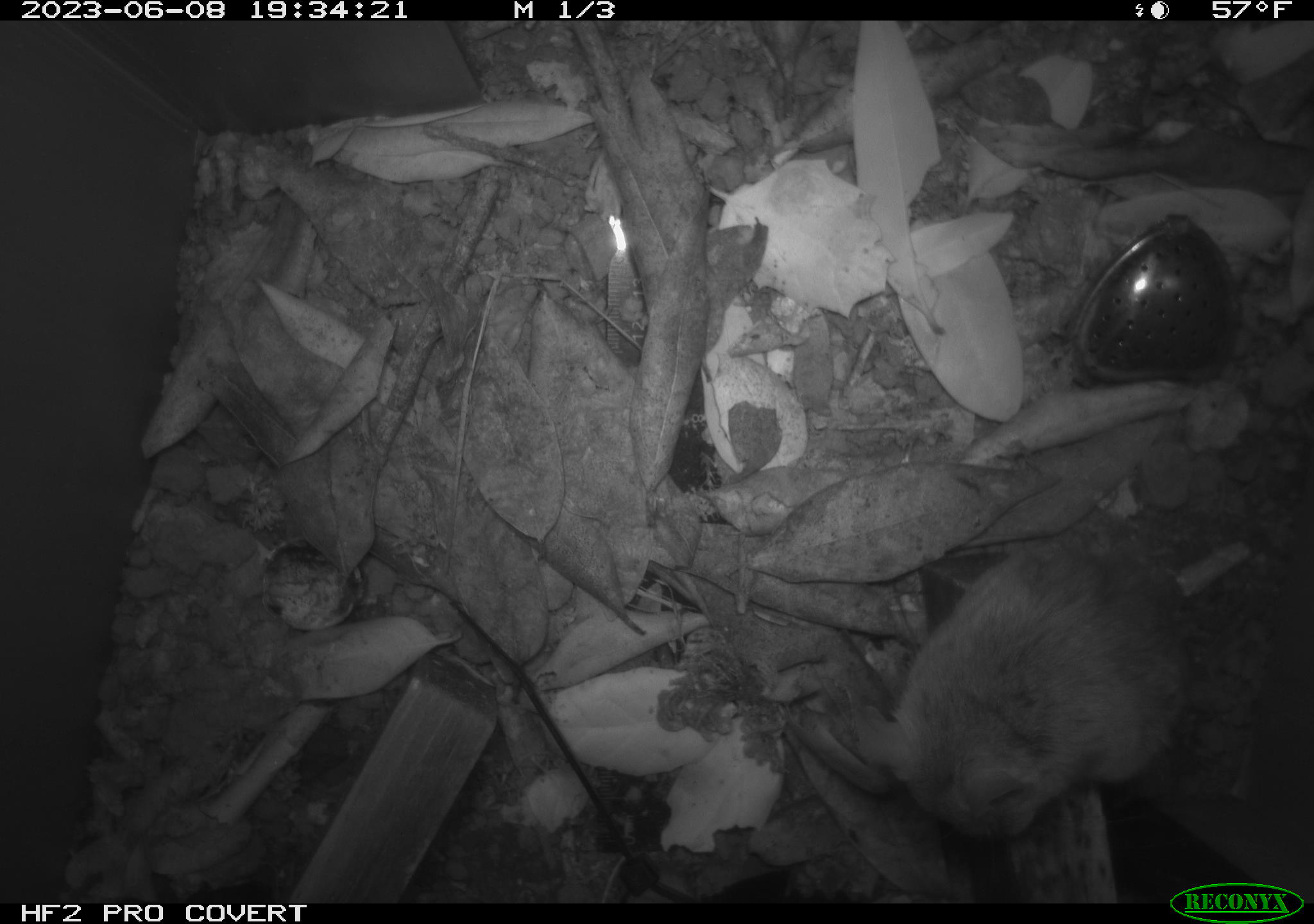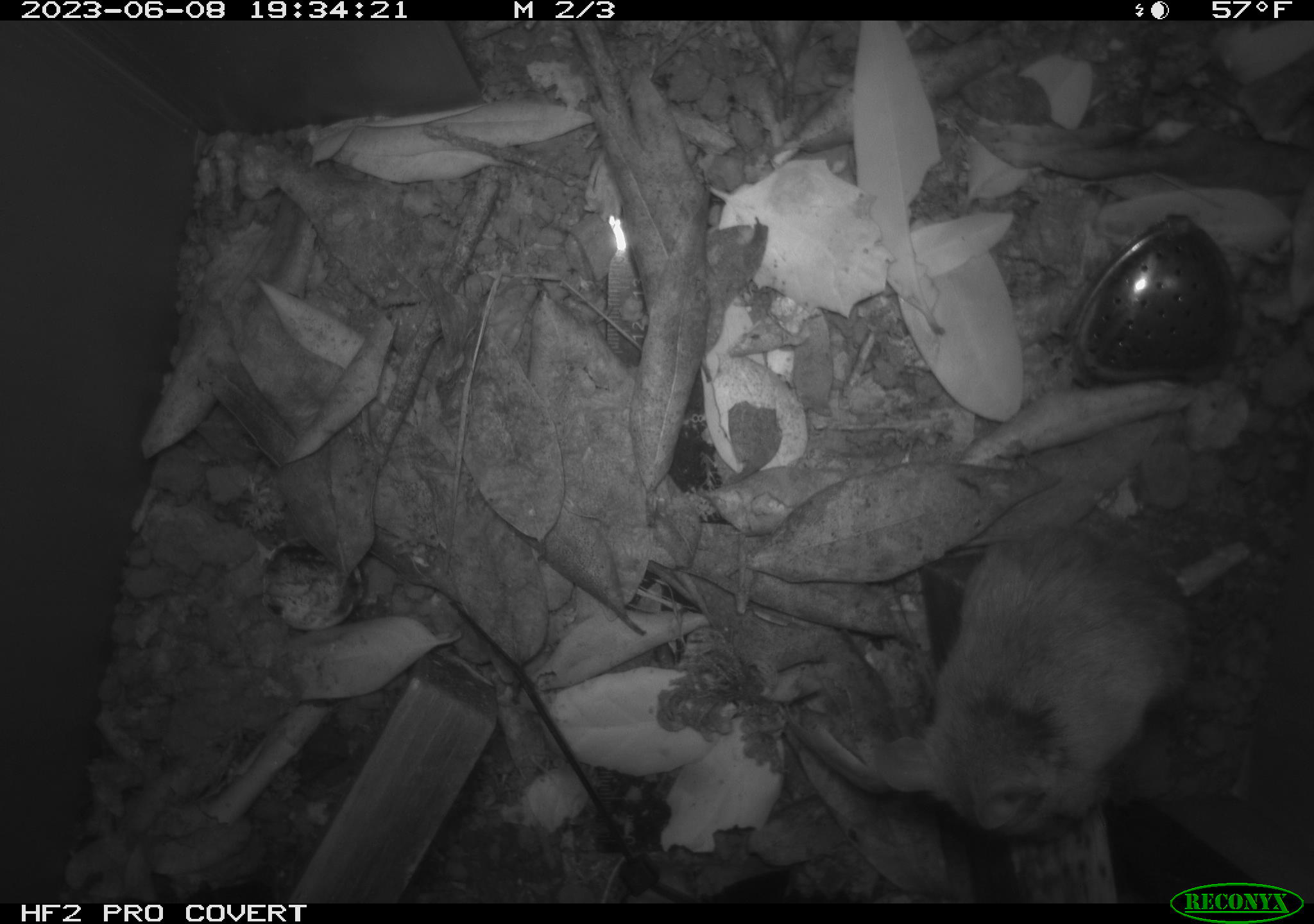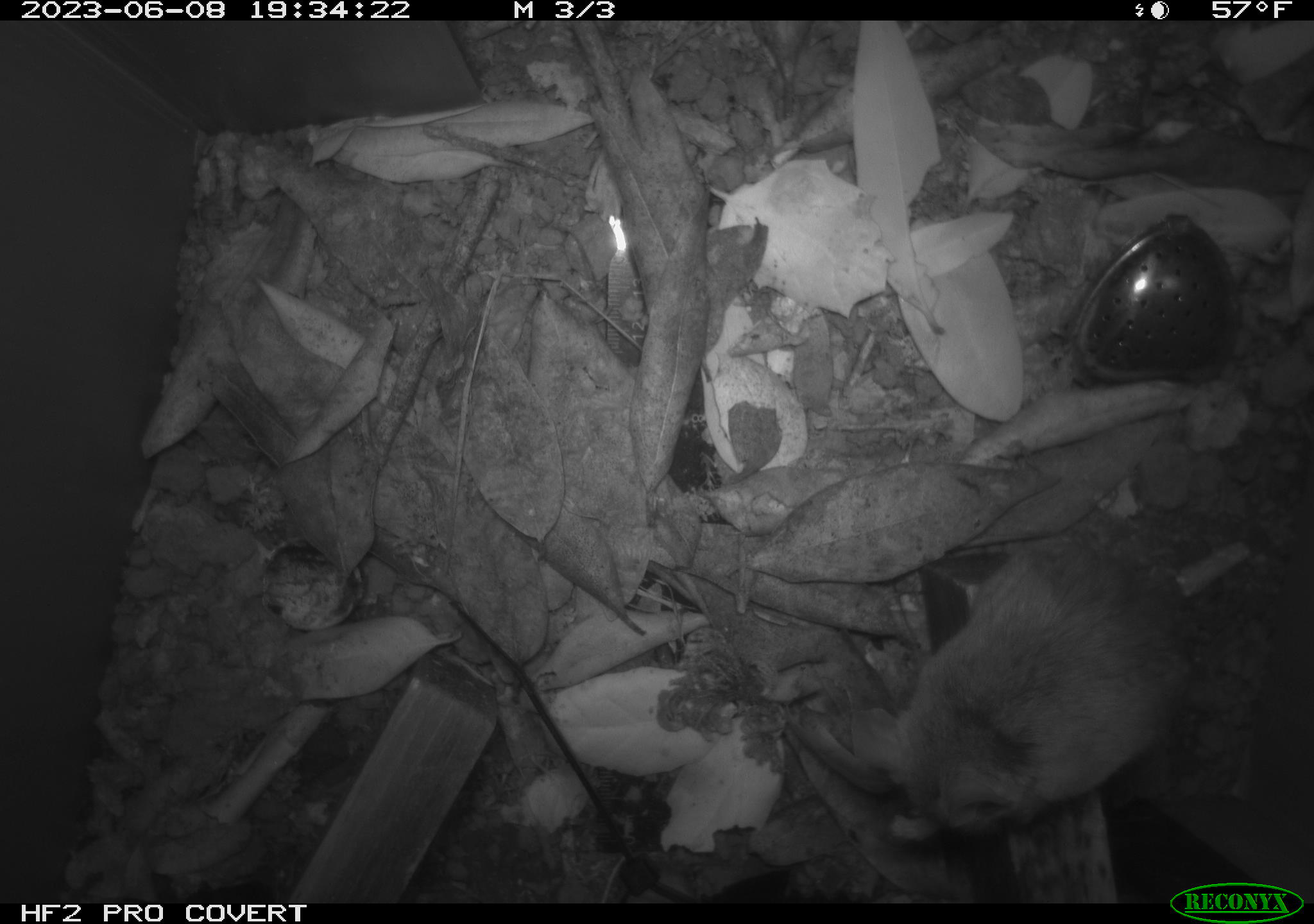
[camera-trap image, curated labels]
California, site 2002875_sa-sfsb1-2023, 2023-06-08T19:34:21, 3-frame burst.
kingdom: Animalia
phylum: Chordata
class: Mammalia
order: Rodentia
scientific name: Rodentia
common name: mouse species